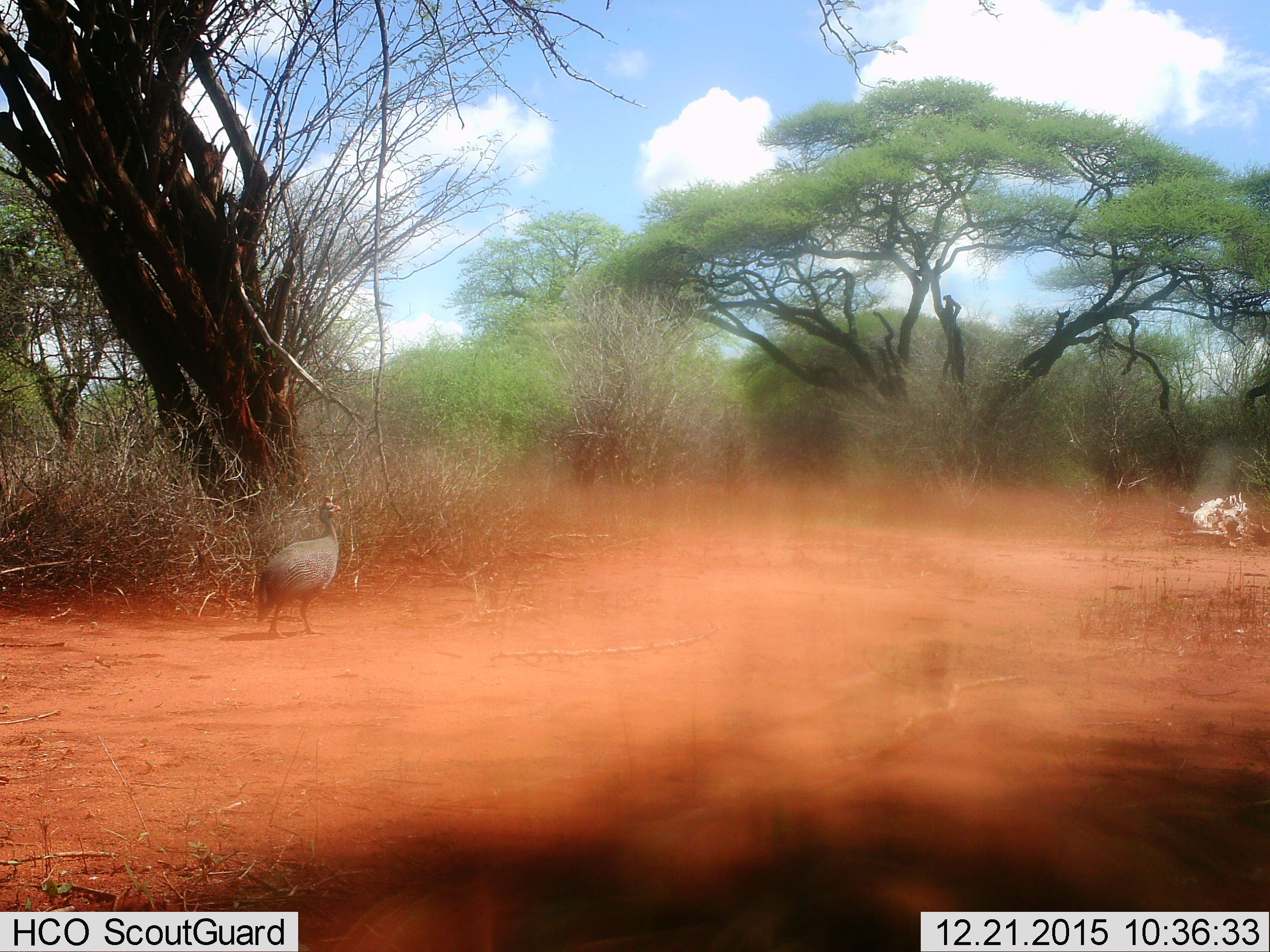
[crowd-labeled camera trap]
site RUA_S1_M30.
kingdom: Animalia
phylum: Chordata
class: Aves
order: Galliformes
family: Numididae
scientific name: Numididae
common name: guineafowl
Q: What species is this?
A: Guineafowl (Numididae).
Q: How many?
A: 1.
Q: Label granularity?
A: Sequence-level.